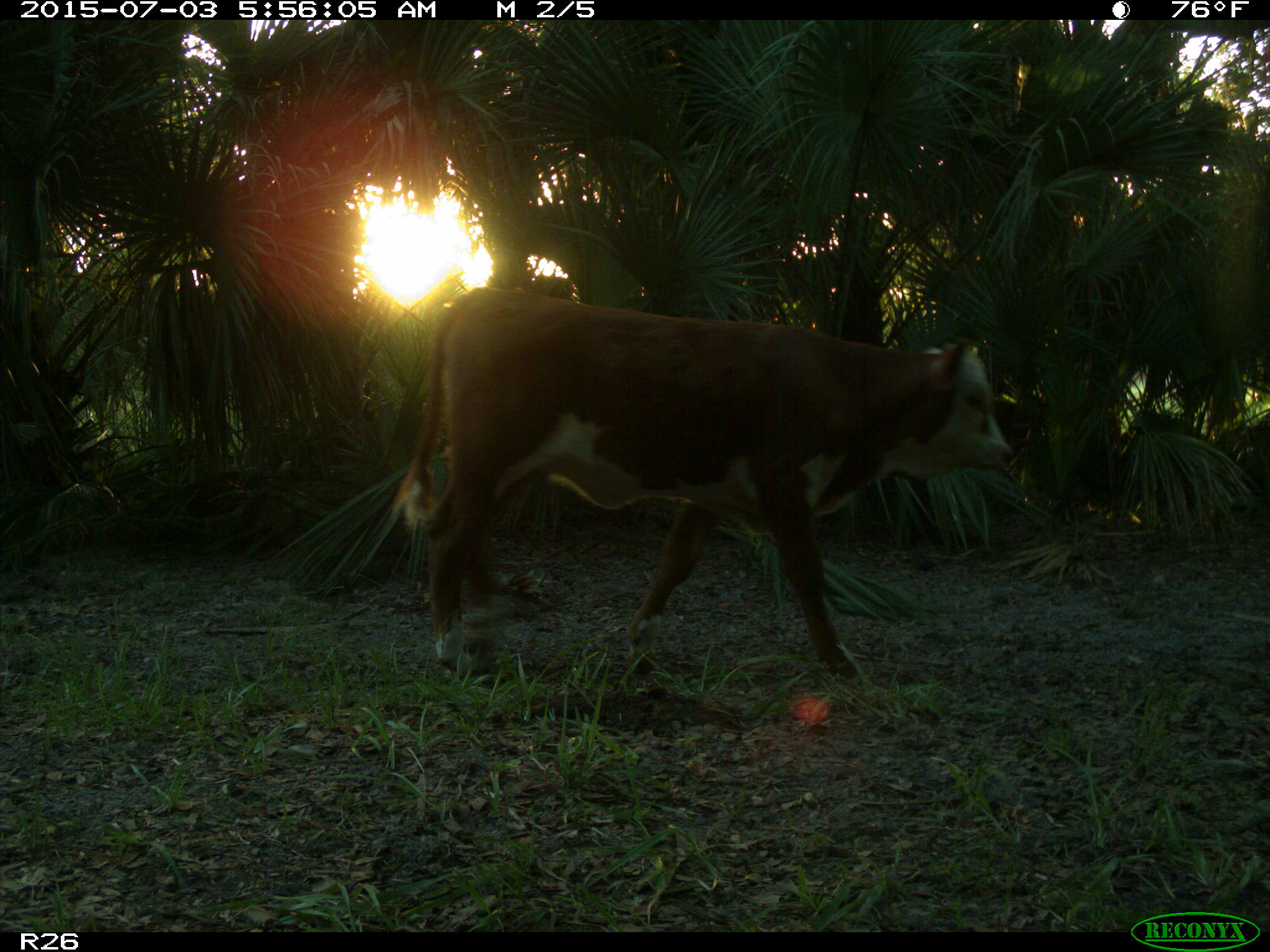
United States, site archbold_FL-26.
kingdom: Animalia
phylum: Chordata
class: Mammalia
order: Artiodactyla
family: Bovidae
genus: Bos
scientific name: Bos taurus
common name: domestic cow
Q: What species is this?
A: Bos taurus (domestic cow).